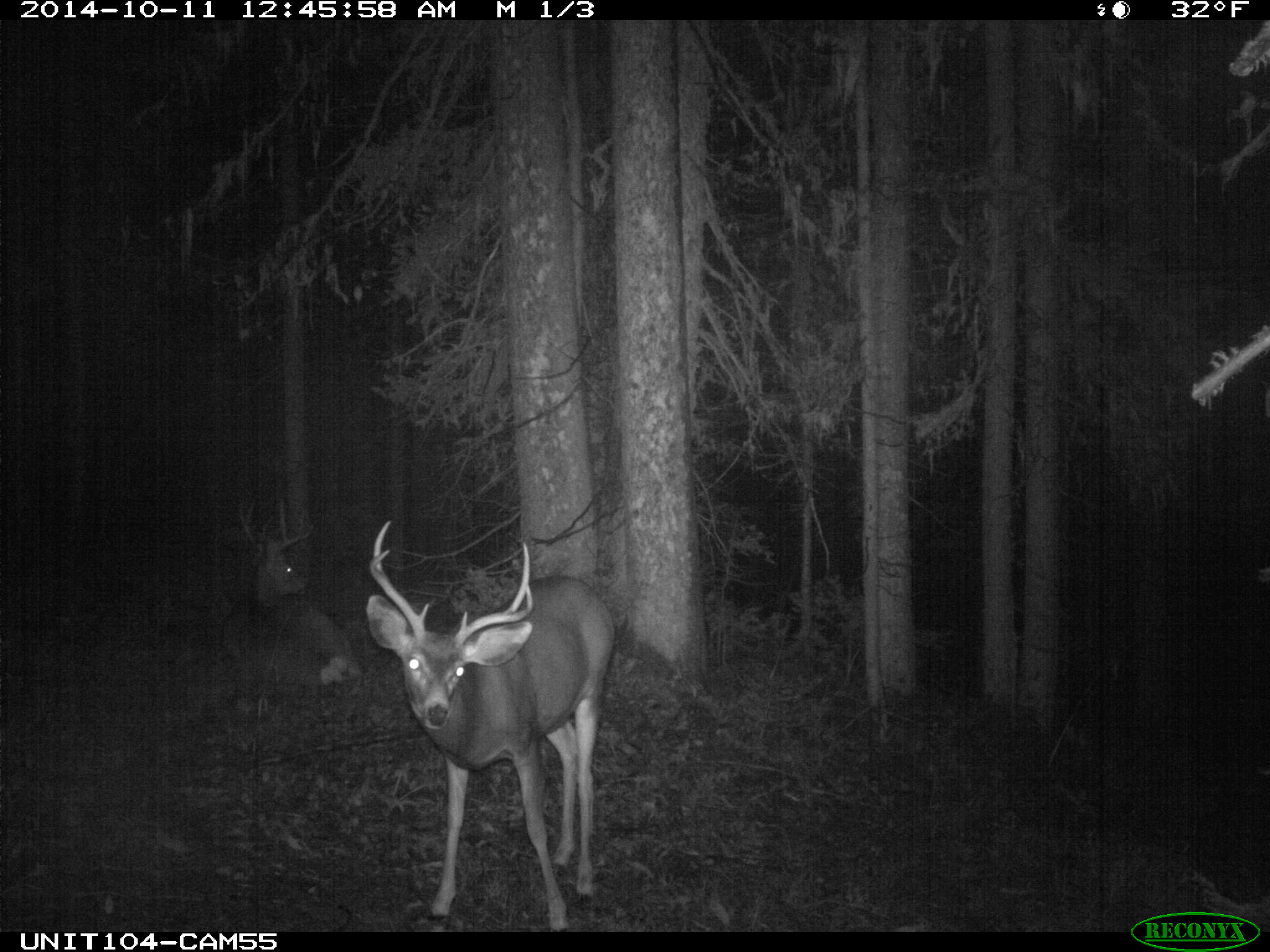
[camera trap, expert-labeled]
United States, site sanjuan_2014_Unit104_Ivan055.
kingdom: Animalia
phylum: Chordata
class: Mammalia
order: Artiodactyla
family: Cervidae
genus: Odocoileus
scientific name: Odocoileus hemionus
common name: mule deer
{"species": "Odocoileus hemionus (mule deer)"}